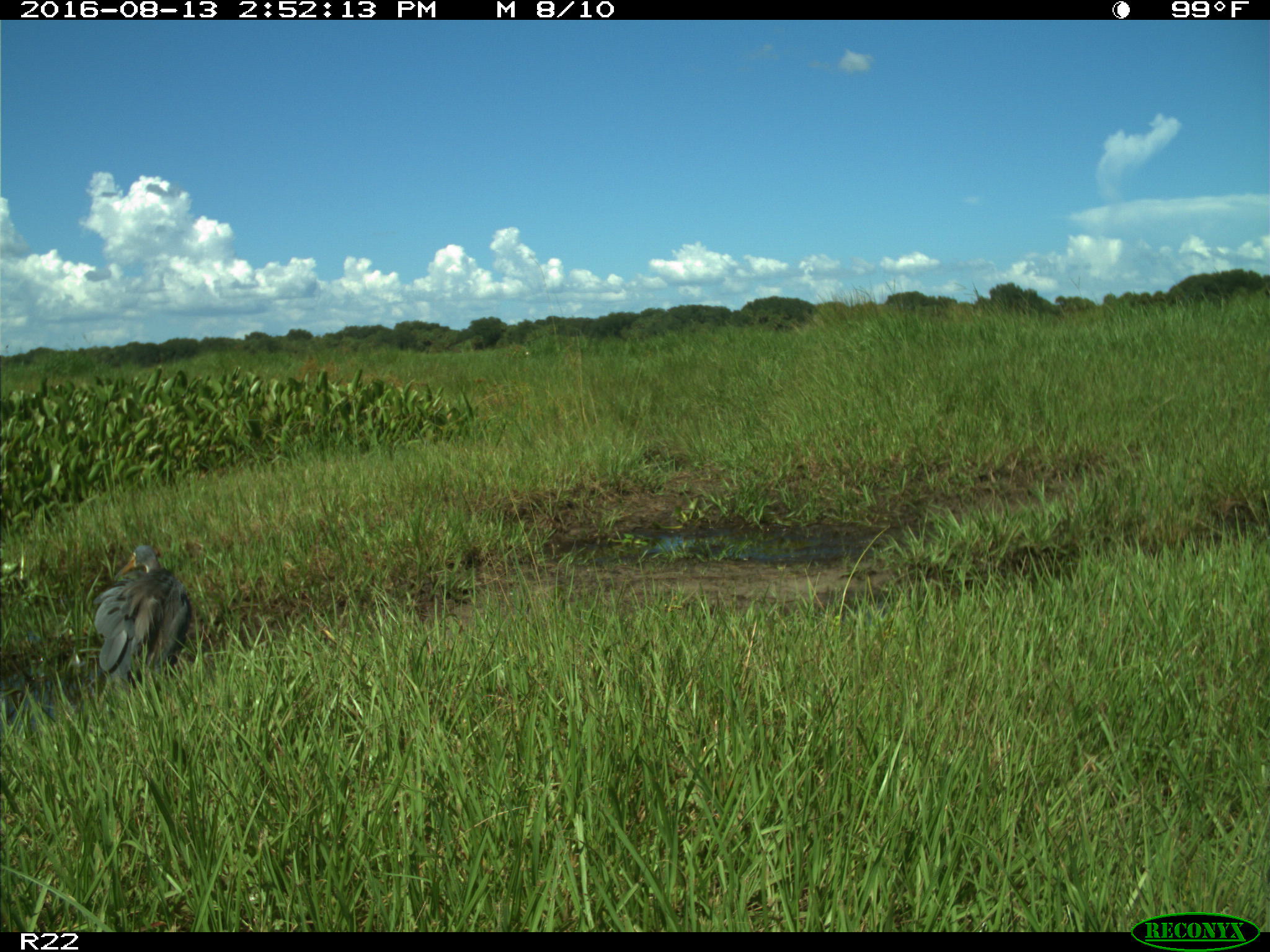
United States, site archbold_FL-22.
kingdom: Animalia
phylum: Chordata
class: Aves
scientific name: Aves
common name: birds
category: unidentified bird